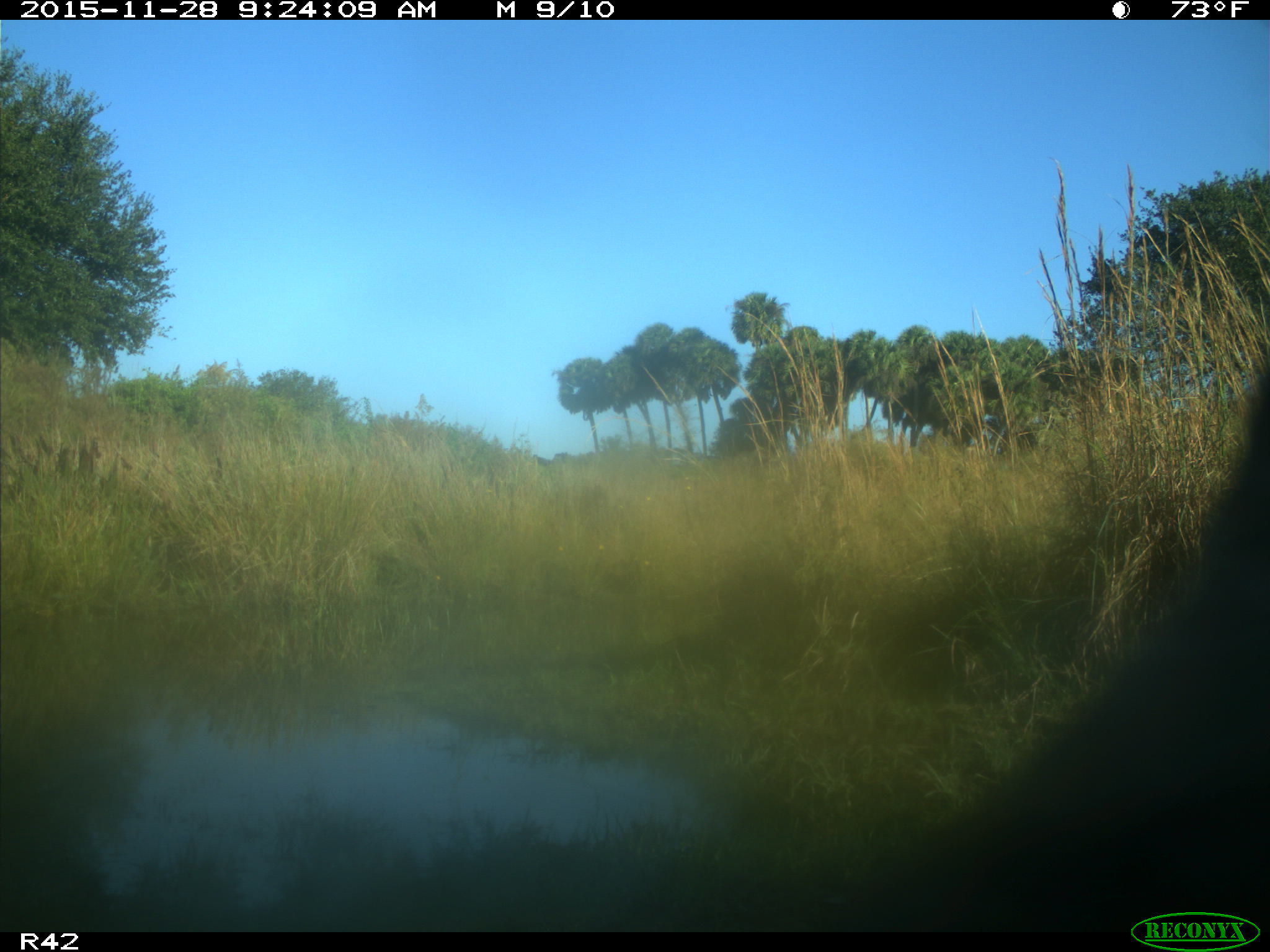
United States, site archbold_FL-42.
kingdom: Animalia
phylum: Chordata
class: Mammalia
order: Artiodactyla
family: Bovidae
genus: Bos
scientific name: Bos taurus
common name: domestic cow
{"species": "Bos taurus (domestic cow)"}